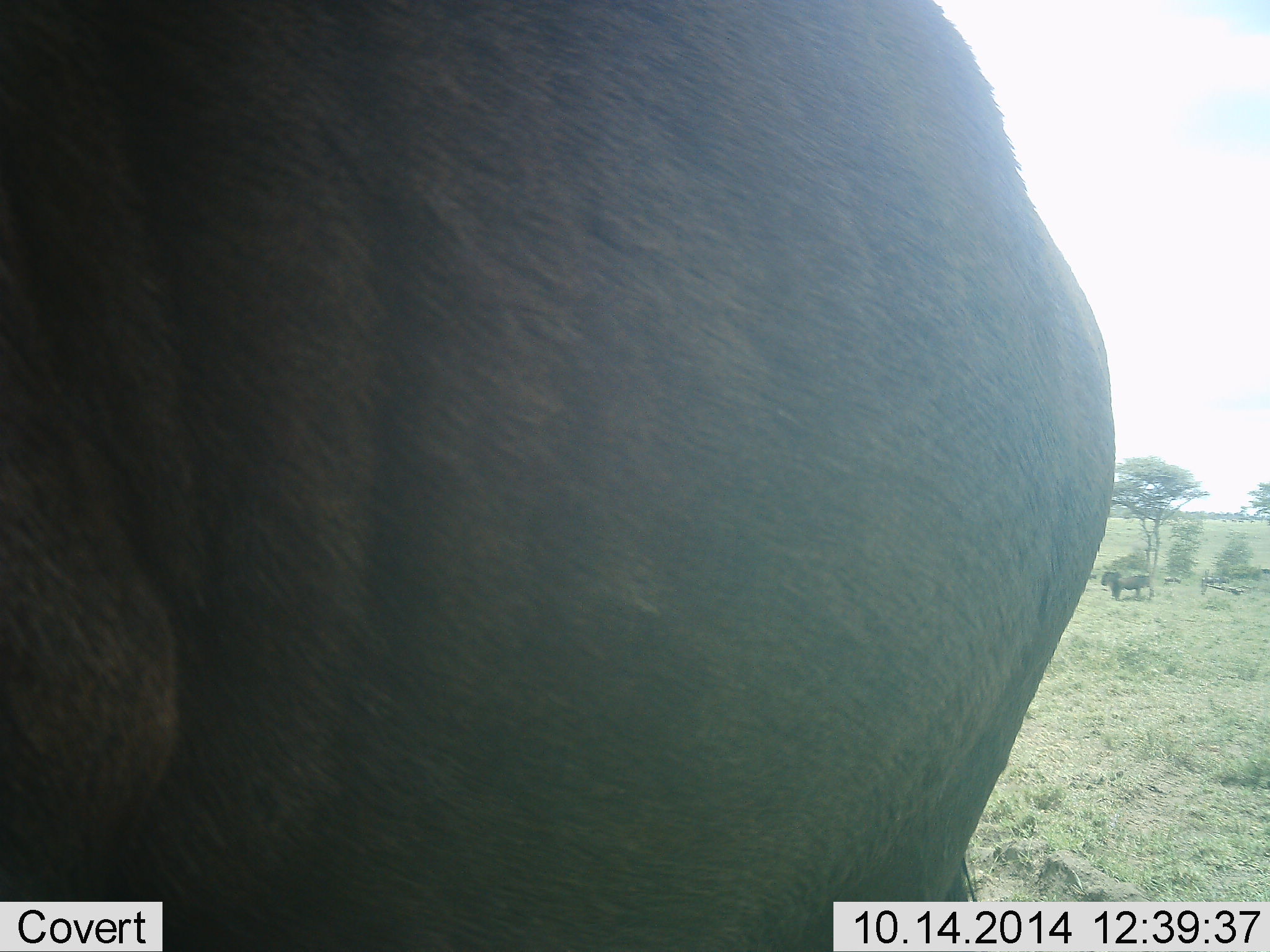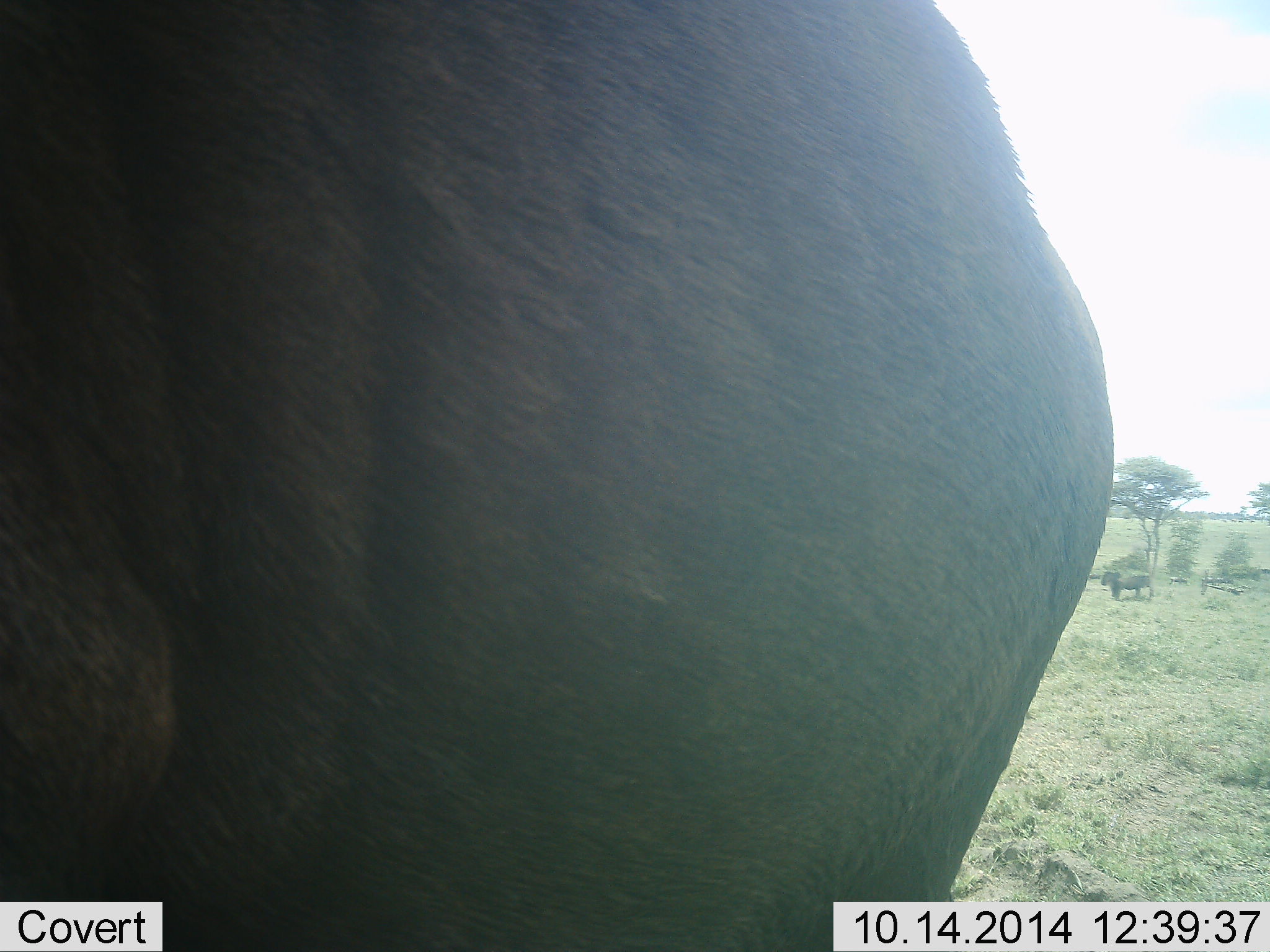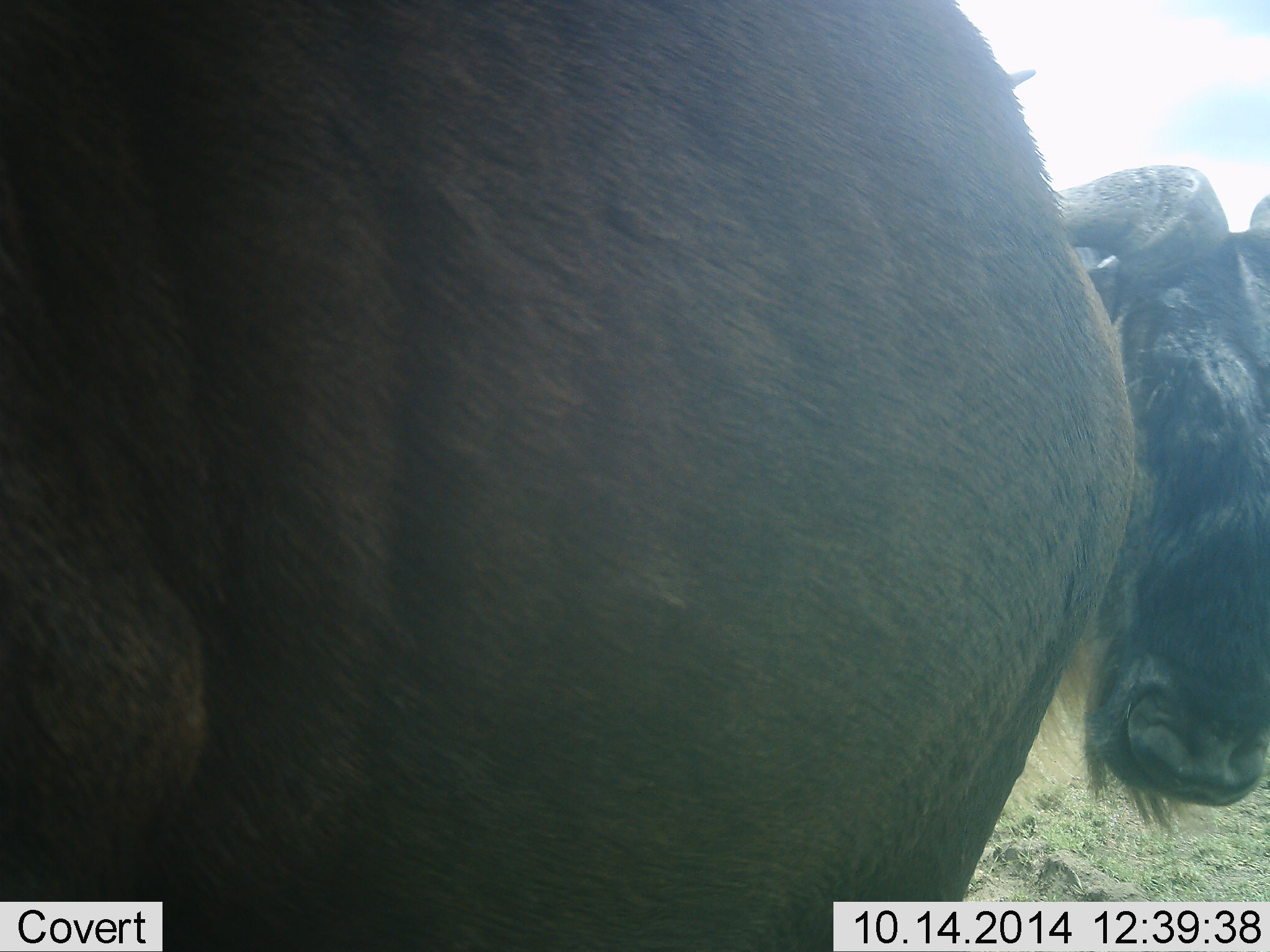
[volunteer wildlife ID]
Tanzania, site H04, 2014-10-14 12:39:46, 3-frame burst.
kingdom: Animalia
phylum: Chordata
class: Mammalia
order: Artiodactyla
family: Bovidae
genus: Connochaetes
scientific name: Connochaetes taurinus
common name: blue wildebeest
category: wildebeest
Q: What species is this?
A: Wildebeest (blue wildebeest) (Connochaetes taurinus).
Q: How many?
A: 2.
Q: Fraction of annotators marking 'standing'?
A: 82%.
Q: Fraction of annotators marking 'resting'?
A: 9%.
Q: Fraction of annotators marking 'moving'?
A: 45%.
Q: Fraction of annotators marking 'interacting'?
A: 0%.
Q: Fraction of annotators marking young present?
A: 0%.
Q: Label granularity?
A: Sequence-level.